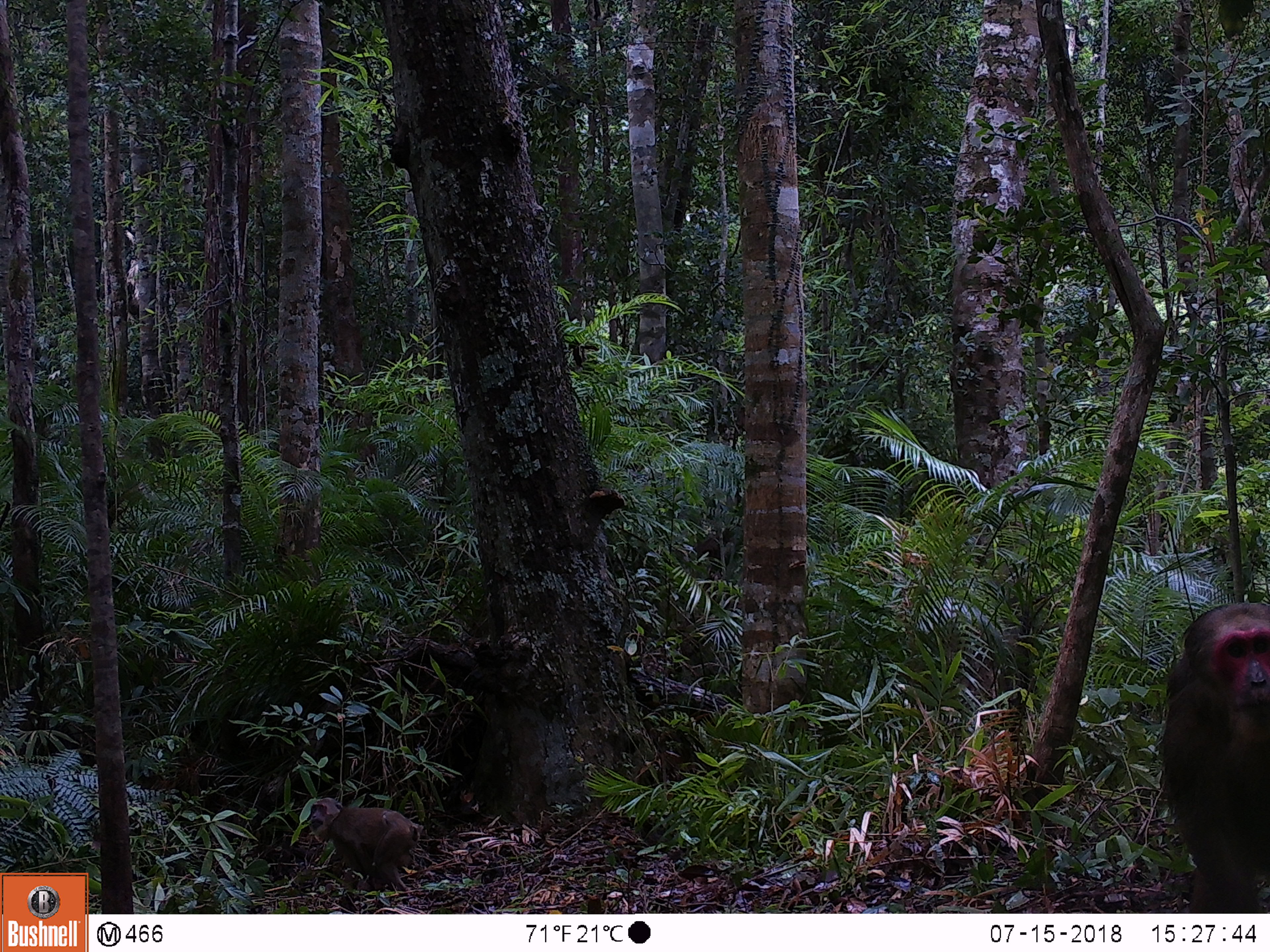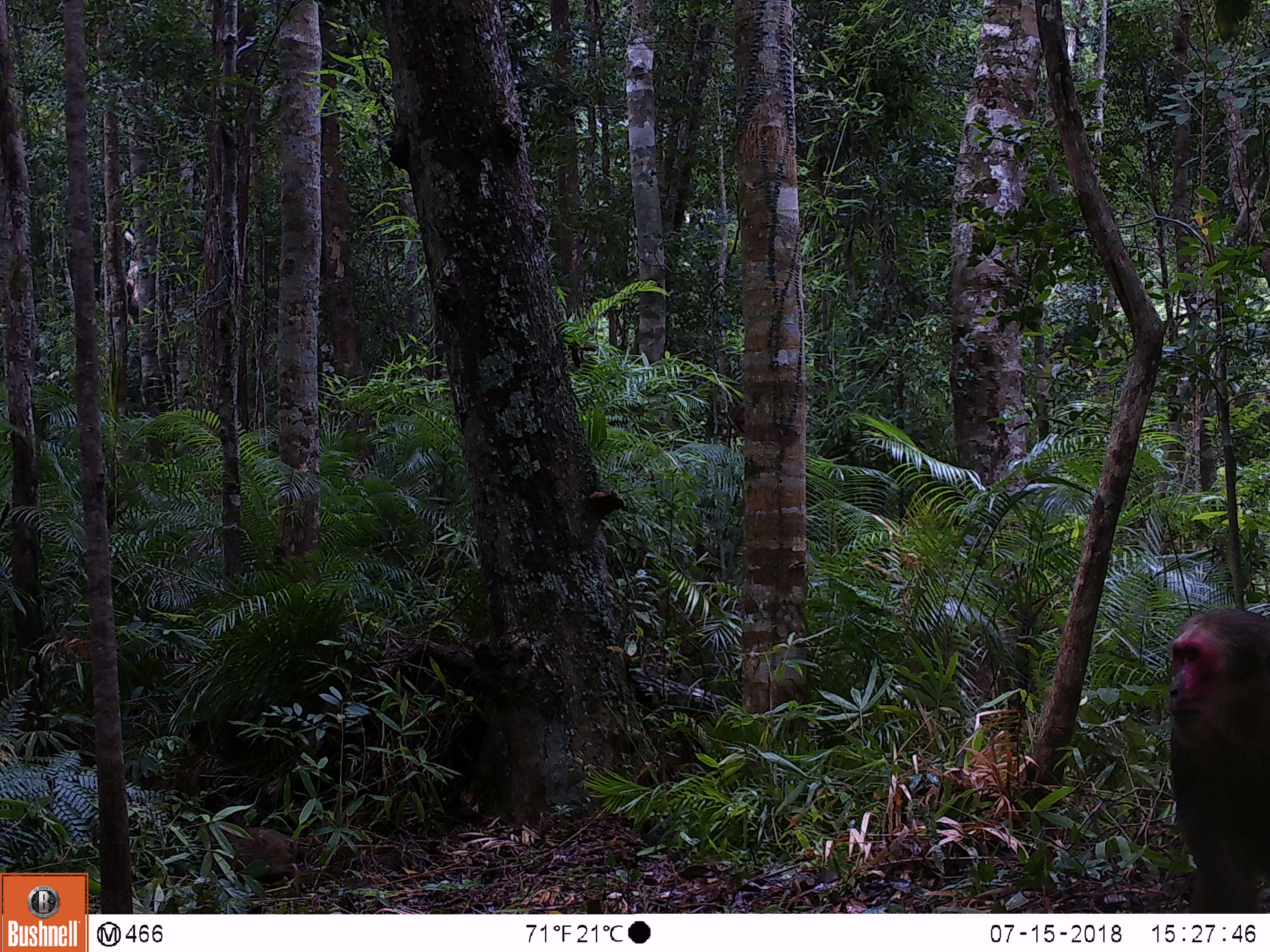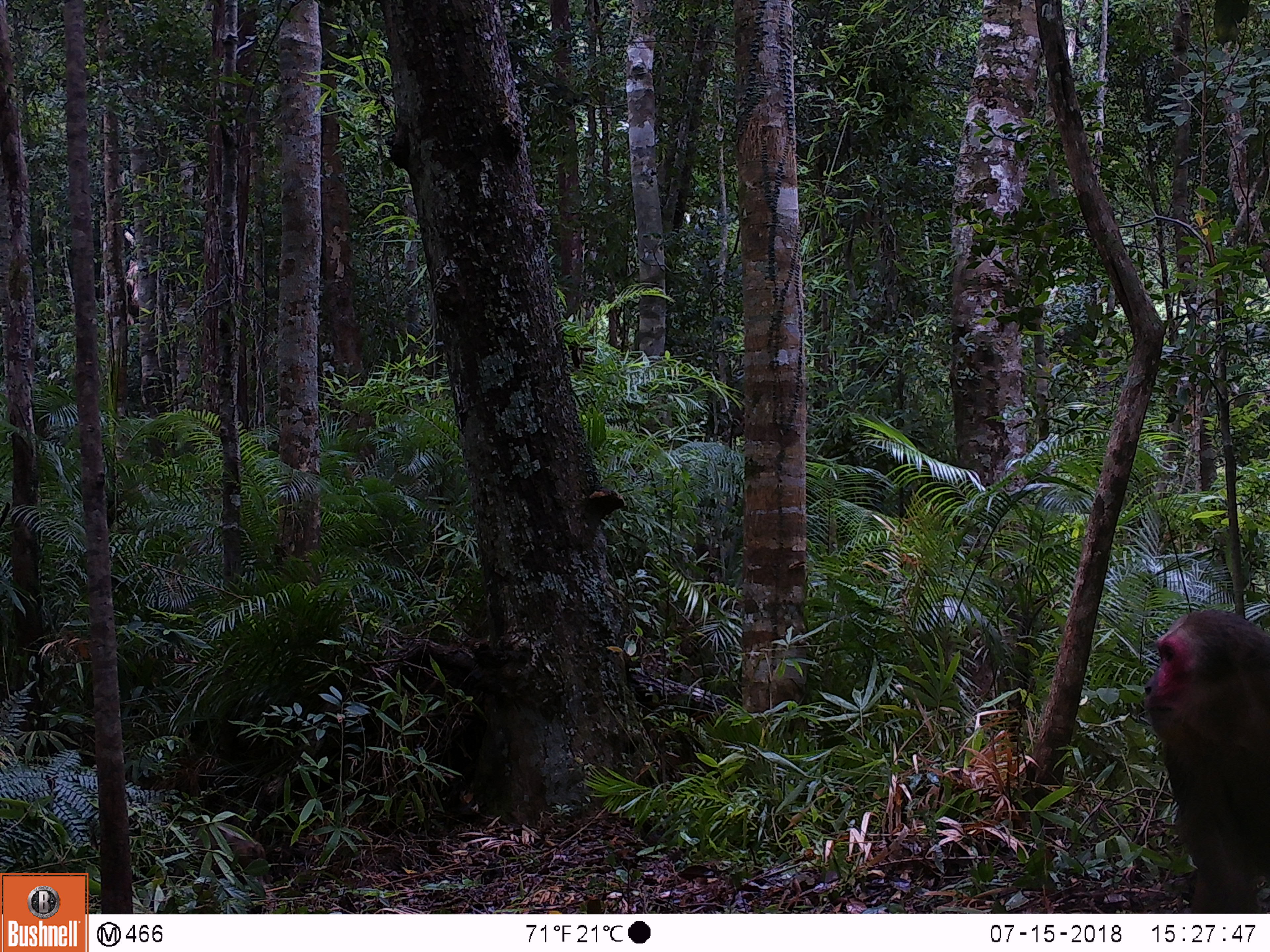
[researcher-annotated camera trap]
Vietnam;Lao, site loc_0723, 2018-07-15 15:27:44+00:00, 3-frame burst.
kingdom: Animalia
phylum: Chordata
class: Mammalia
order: Primates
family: Cercopithecidae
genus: Macaca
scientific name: Macaca arctoides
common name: stump-tailed macaque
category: stump tailed macaque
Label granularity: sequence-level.